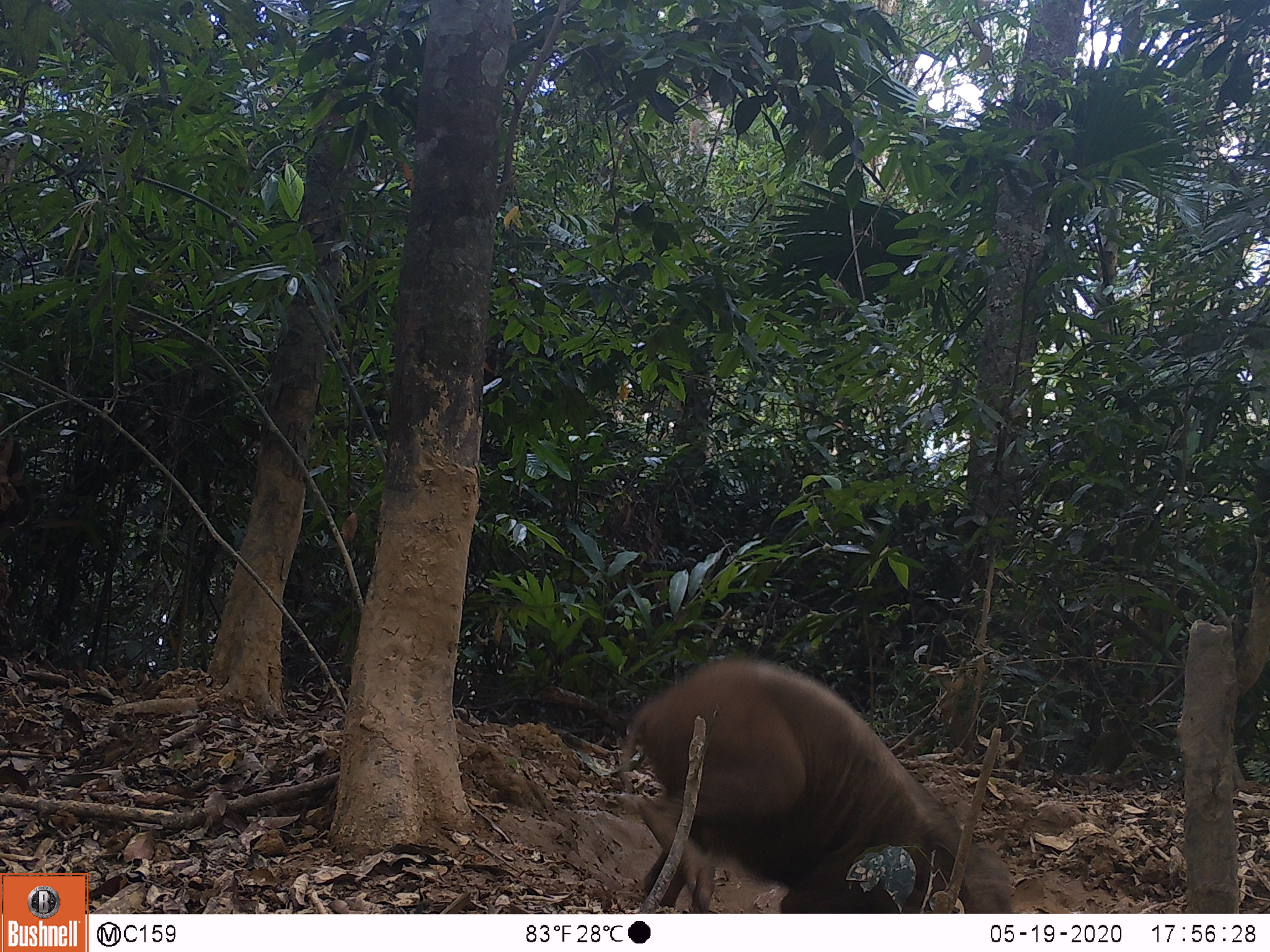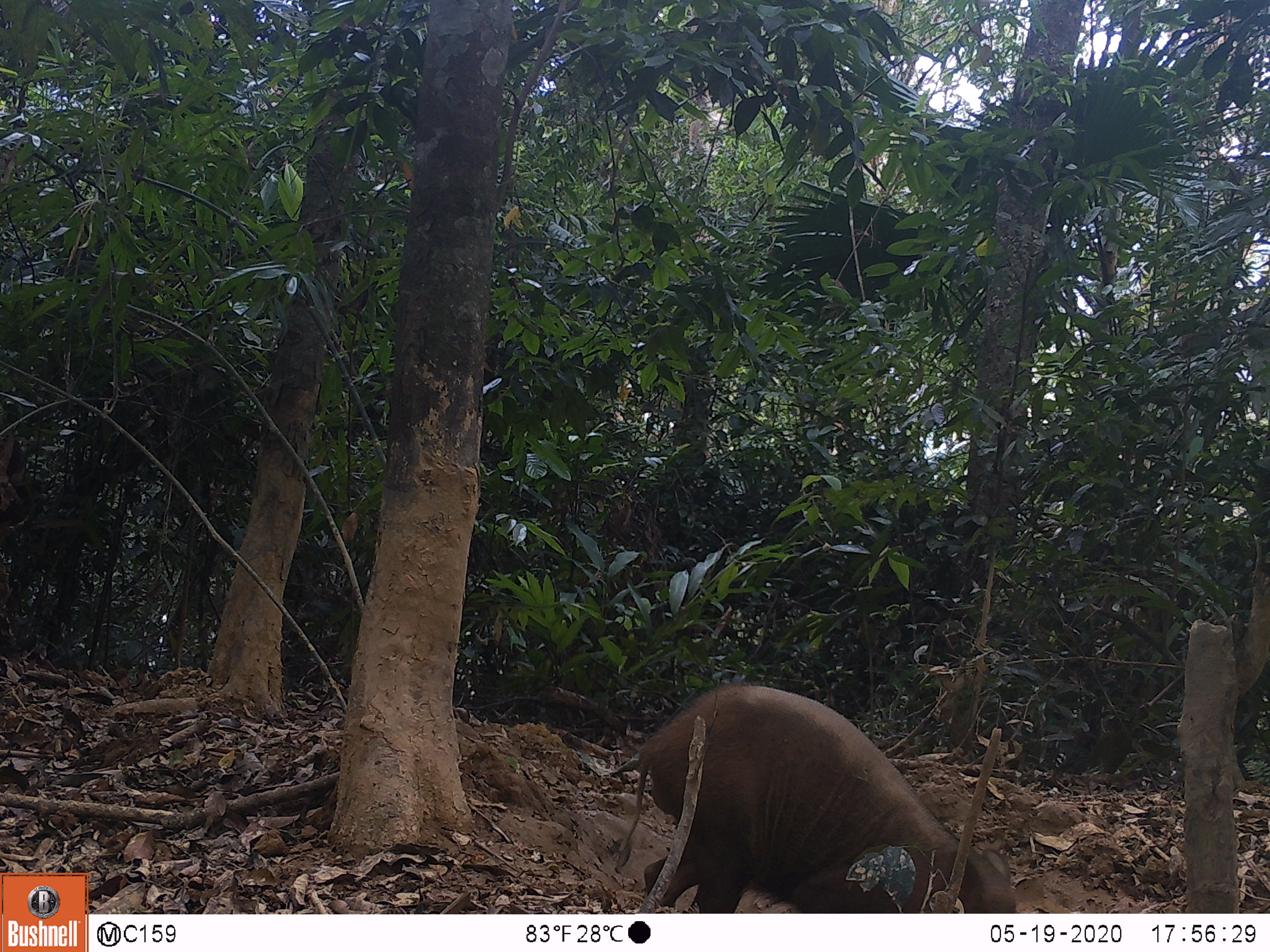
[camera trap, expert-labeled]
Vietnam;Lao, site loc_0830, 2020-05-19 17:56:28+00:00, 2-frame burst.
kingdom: Animalia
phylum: Chordata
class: Mammalia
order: Artiodactyla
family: Suidae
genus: Sus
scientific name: Sus scrofa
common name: eurasian wild pig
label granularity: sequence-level